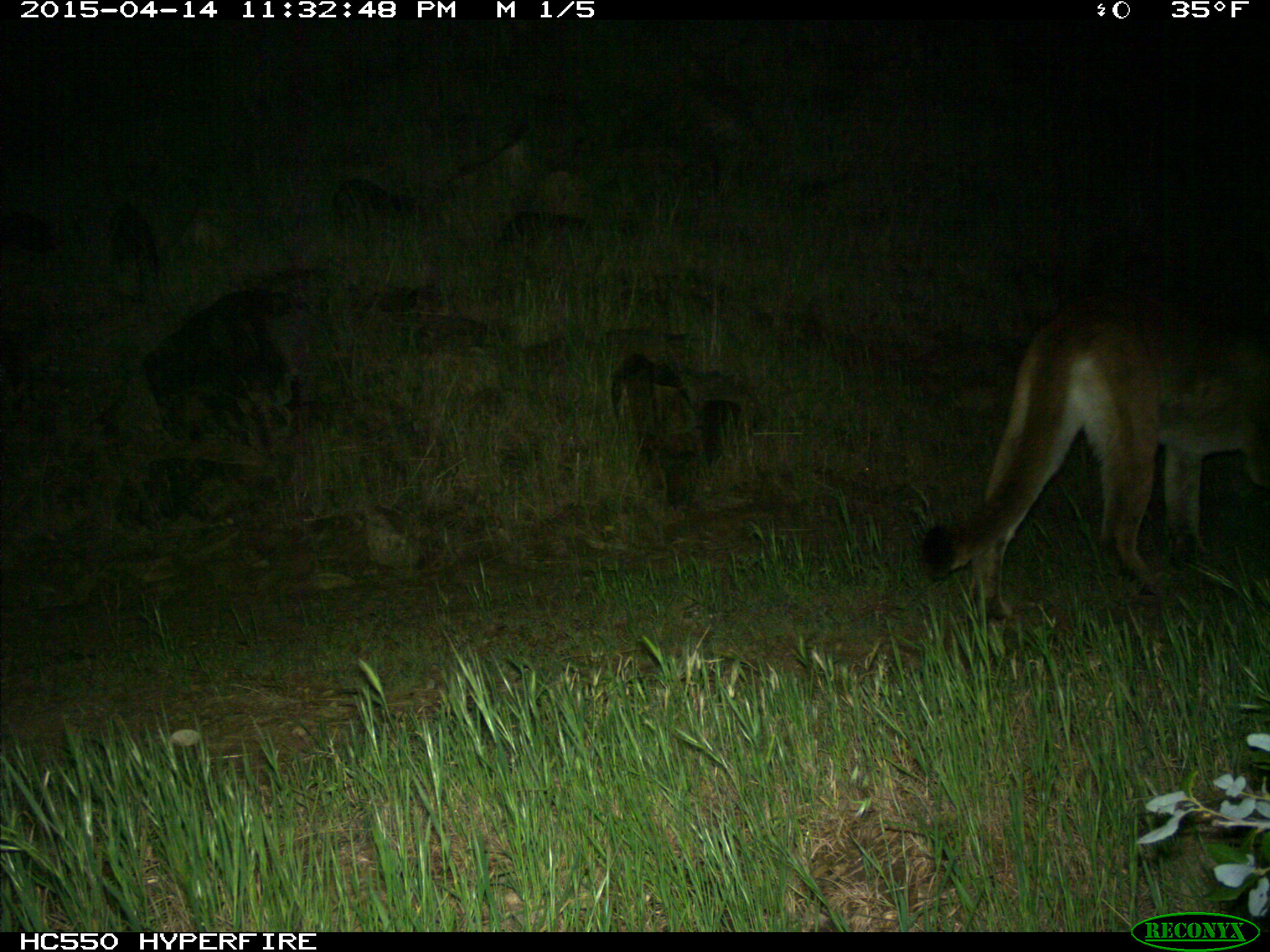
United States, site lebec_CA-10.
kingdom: Animalia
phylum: Chordata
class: Mammalia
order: Carnivora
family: Felidae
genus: Puma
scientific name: Puma concolor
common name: mountain lion